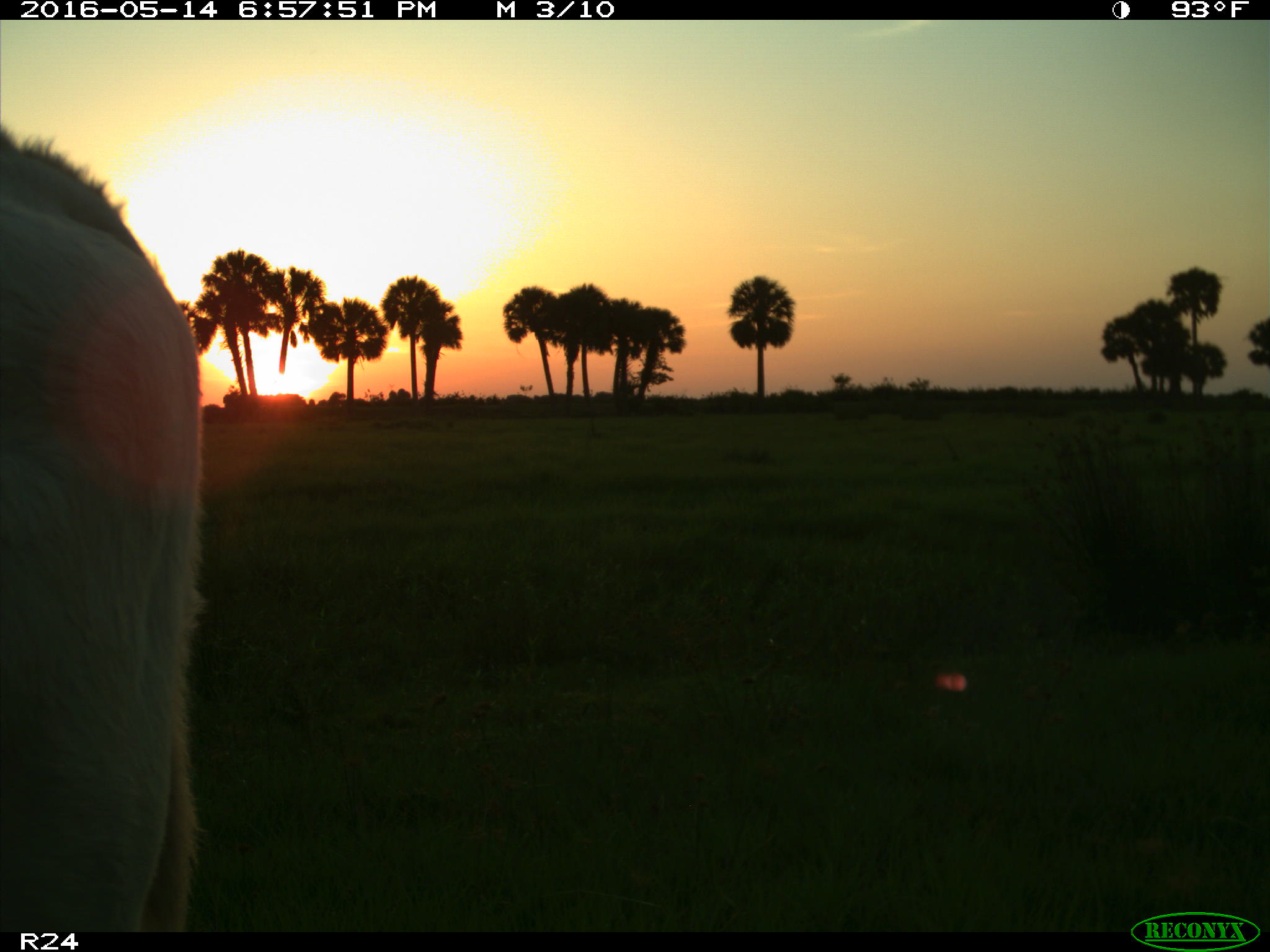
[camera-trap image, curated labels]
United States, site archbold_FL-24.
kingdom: Animalia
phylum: Chordata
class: Mammalia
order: Artiodactyla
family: Bovidae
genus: Bos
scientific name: Bos taurus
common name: domestic cow